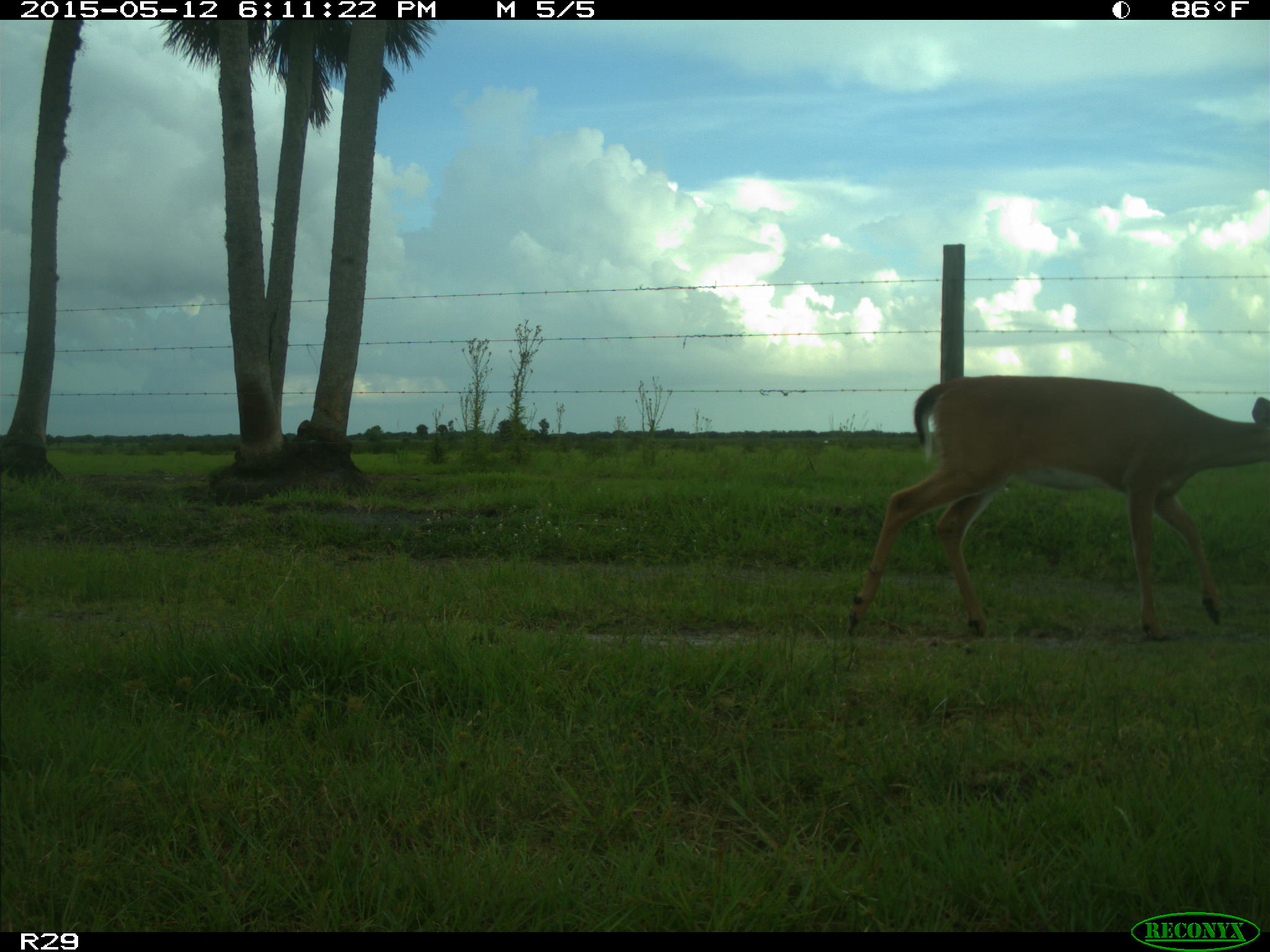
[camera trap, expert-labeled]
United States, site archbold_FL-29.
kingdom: Animalia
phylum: Chordata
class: Mammalia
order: Artiodactyla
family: Cervidae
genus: Odocoileus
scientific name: Odocoileus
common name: deer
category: unidentified deer